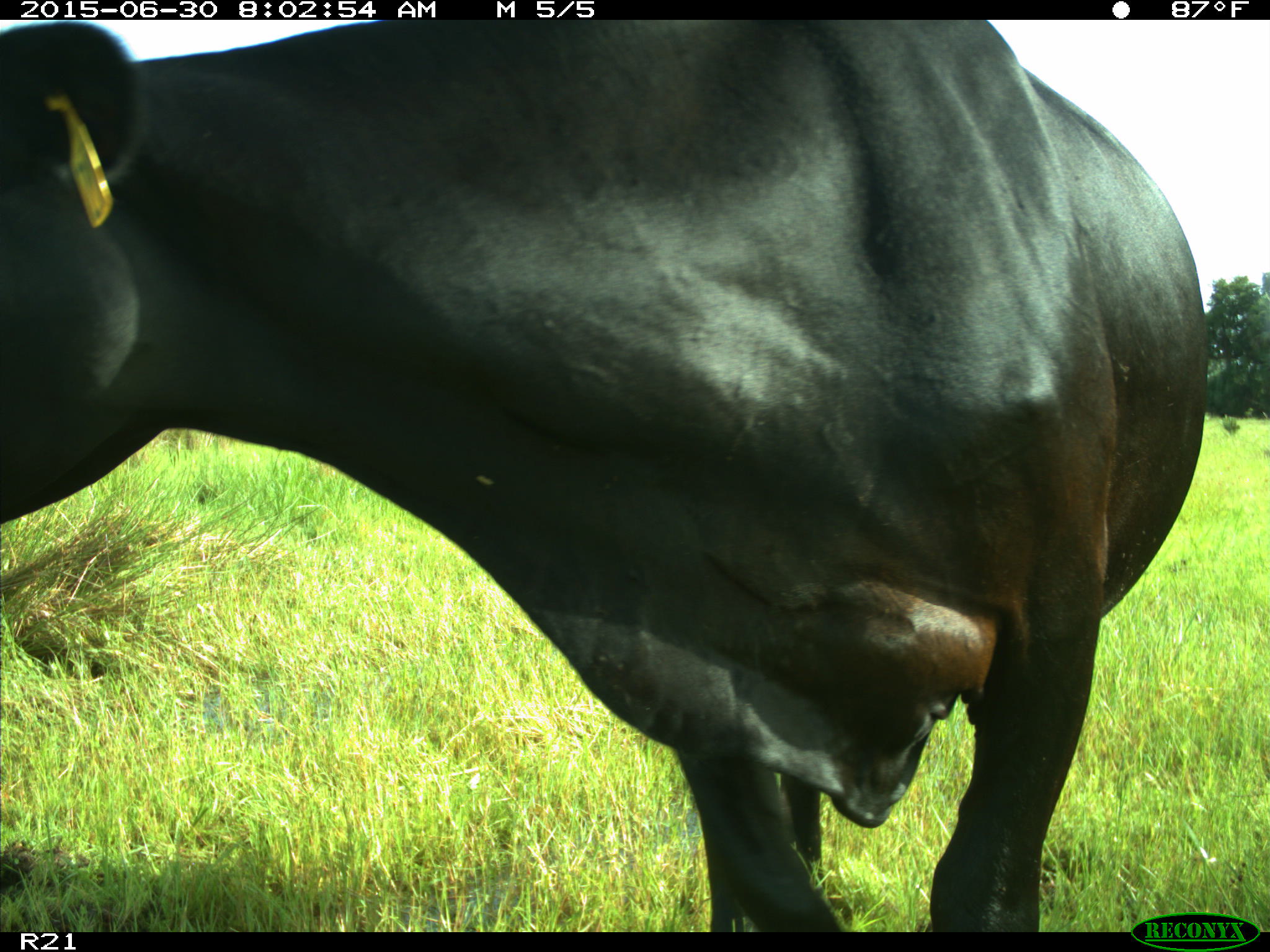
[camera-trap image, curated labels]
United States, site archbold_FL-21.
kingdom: Animalia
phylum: Chordata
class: Mammalia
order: Artiodactyla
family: Bovidae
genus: Bos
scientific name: Bos taurus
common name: domestic cow